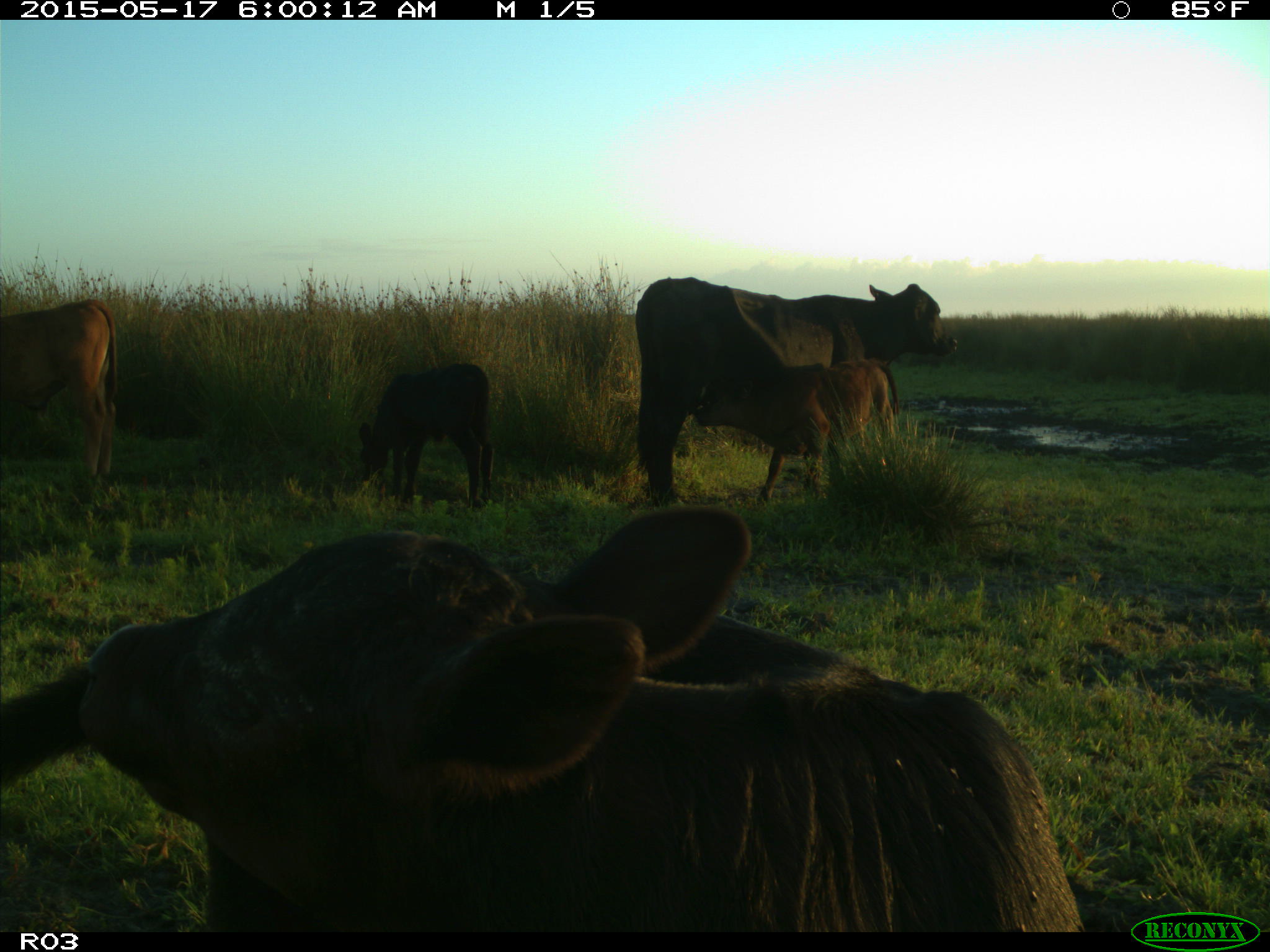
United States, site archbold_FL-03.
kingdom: Animalia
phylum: Chordata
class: Mammalia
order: Artiodactyla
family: Bovidae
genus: Bos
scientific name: Bos taurus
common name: domestic cow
Bos taurus (domestic cow).